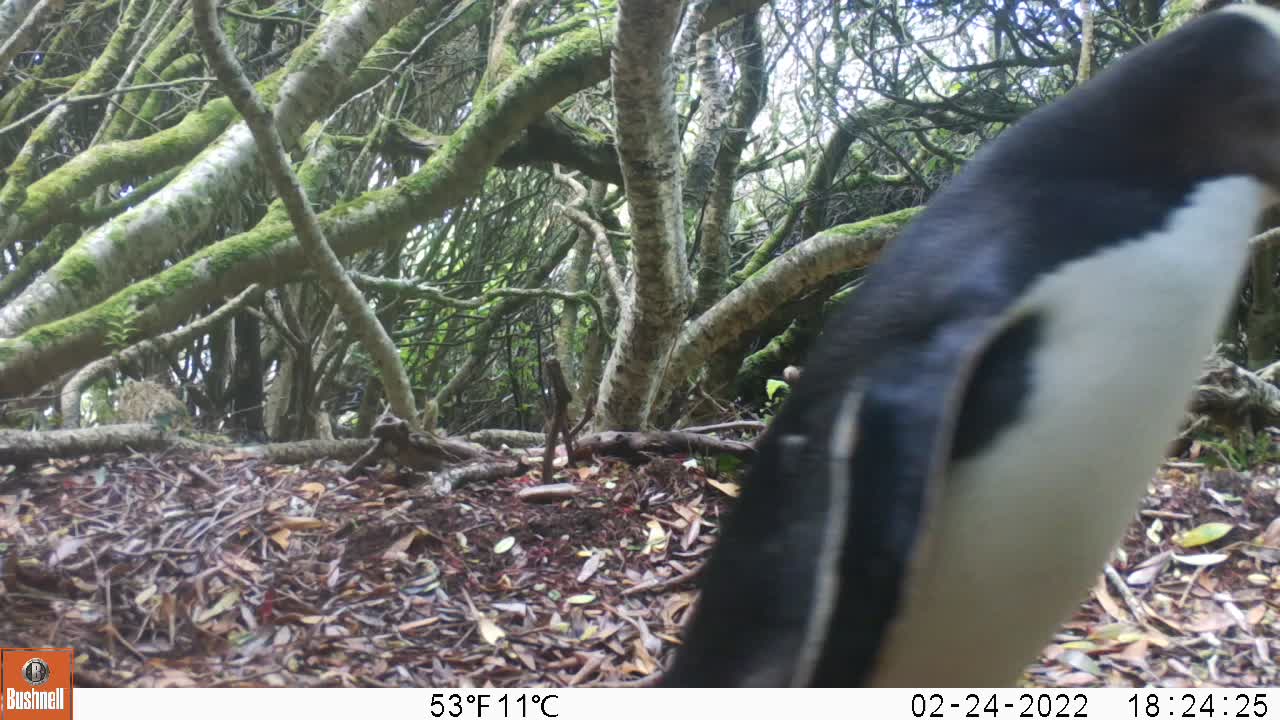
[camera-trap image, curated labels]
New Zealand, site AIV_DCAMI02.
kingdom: Animalia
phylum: Chordata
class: Aves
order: Sphenisciformes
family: Spheniscidae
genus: Megadyptes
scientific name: Megadyptes antipodes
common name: yellow-eyed penguin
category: yellow eyed penguin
Yellow eyed penguin (yellow-eyed penguin) (Megadyptes antipodes).